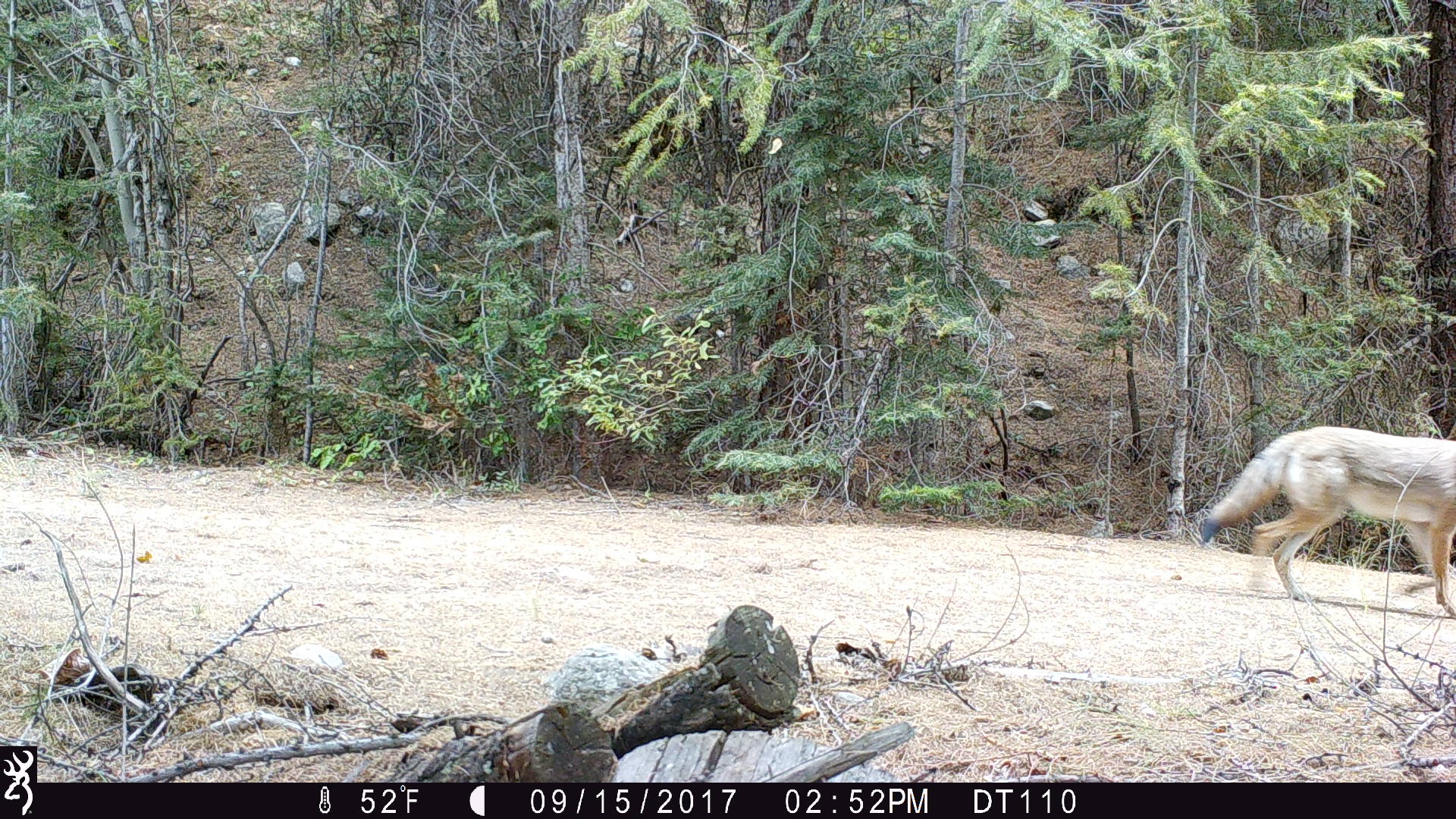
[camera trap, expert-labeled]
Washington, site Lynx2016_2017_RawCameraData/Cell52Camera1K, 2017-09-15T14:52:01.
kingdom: Animalia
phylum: Chordata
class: Mammalia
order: Carnivora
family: Canidae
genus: Canis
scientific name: Canis latrans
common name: coyote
Canis latrans (coyote). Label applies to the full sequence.